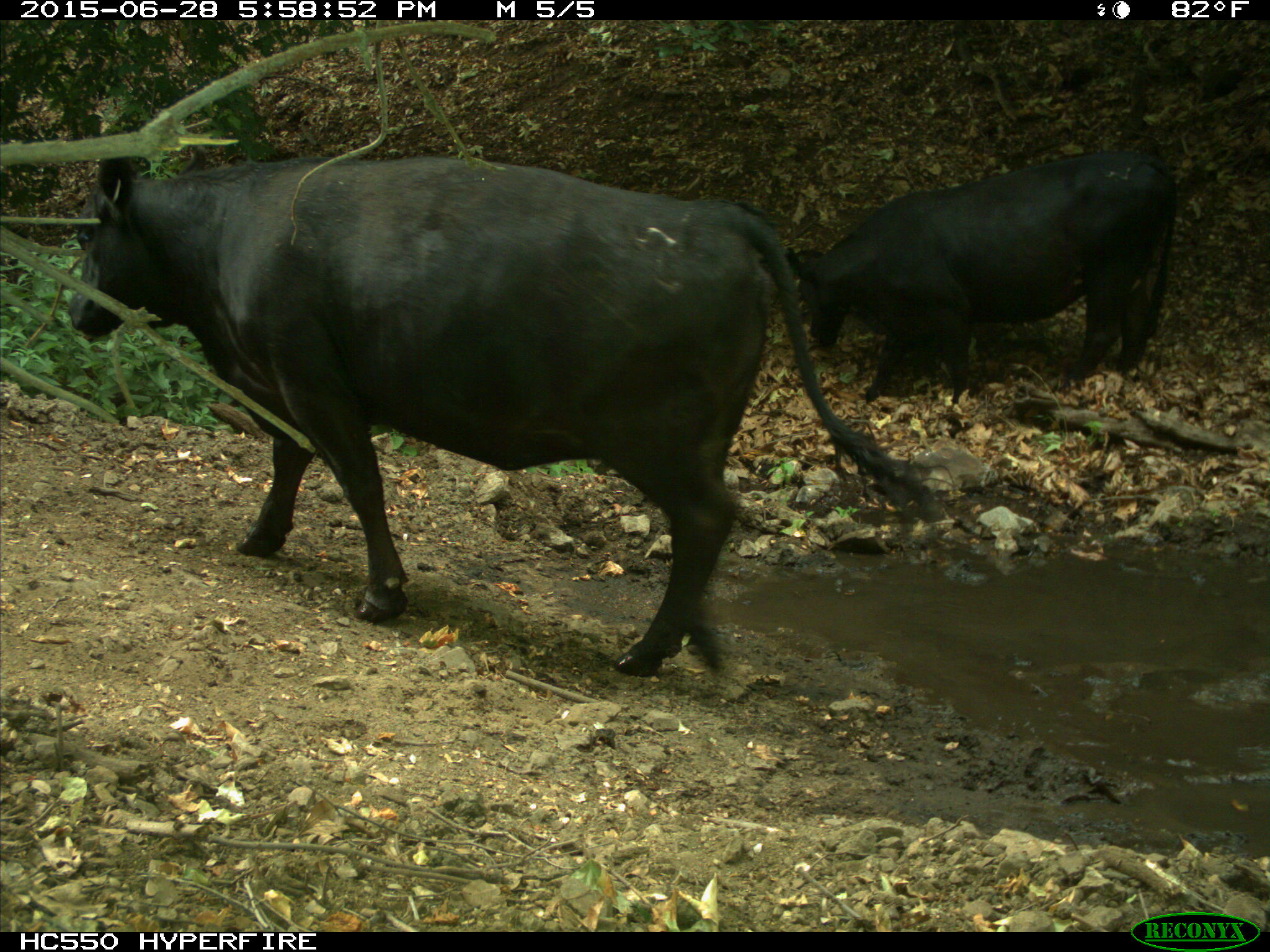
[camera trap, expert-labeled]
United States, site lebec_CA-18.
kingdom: Animalia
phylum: Chordata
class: Mammalia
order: Artiodactyla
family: Bovidae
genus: Bos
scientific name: Bos taurus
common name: domestic cow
Bos taurus (domestic cow).